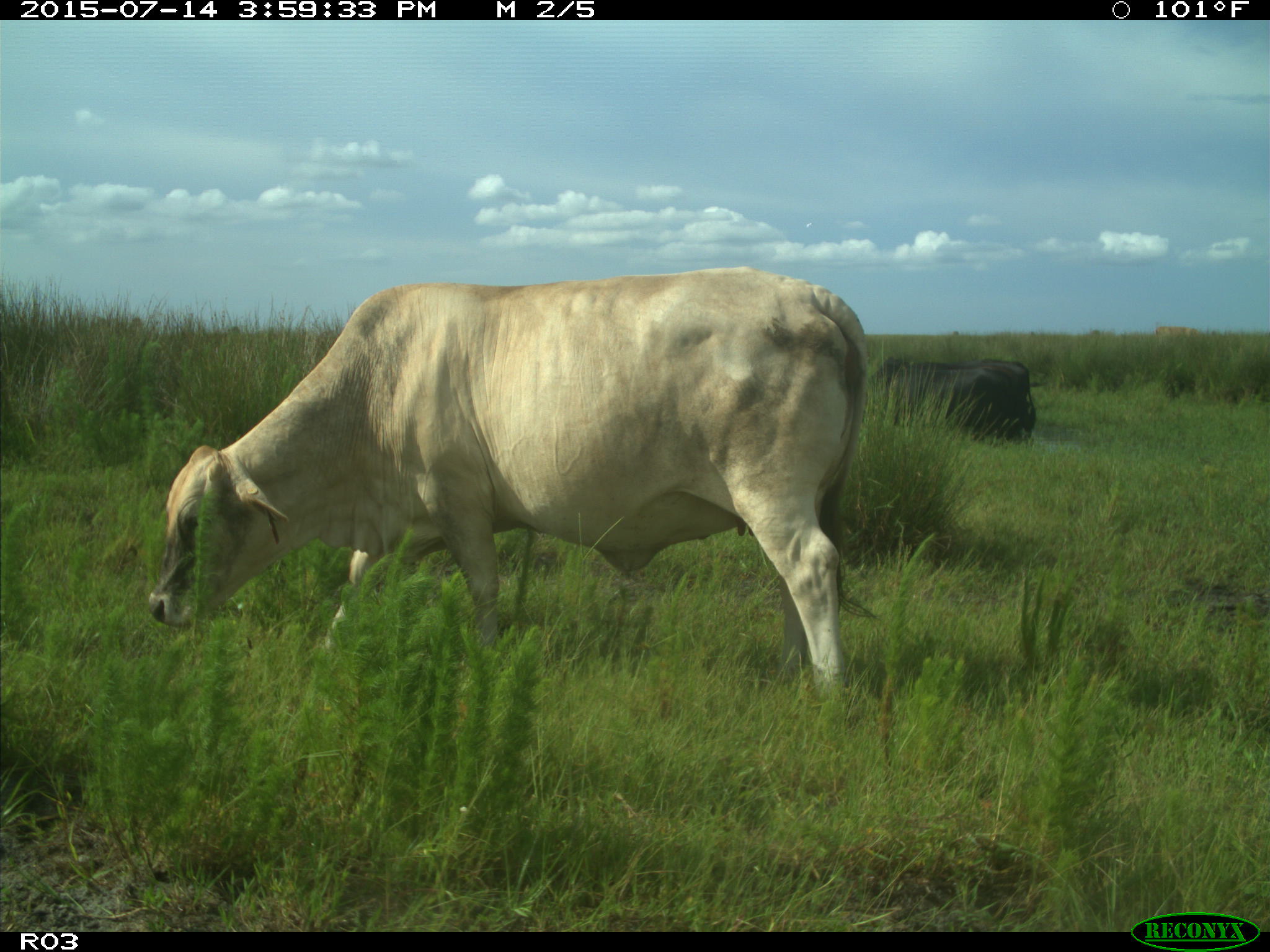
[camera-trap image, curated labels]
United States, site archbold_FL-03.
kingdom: Animalia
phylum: Chordata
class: Mammalia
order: Artiodactyla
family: Bovidae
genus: Bos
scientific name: Bos taurus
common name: domestic cow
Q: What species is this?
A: Bos taurus (domestic cow).